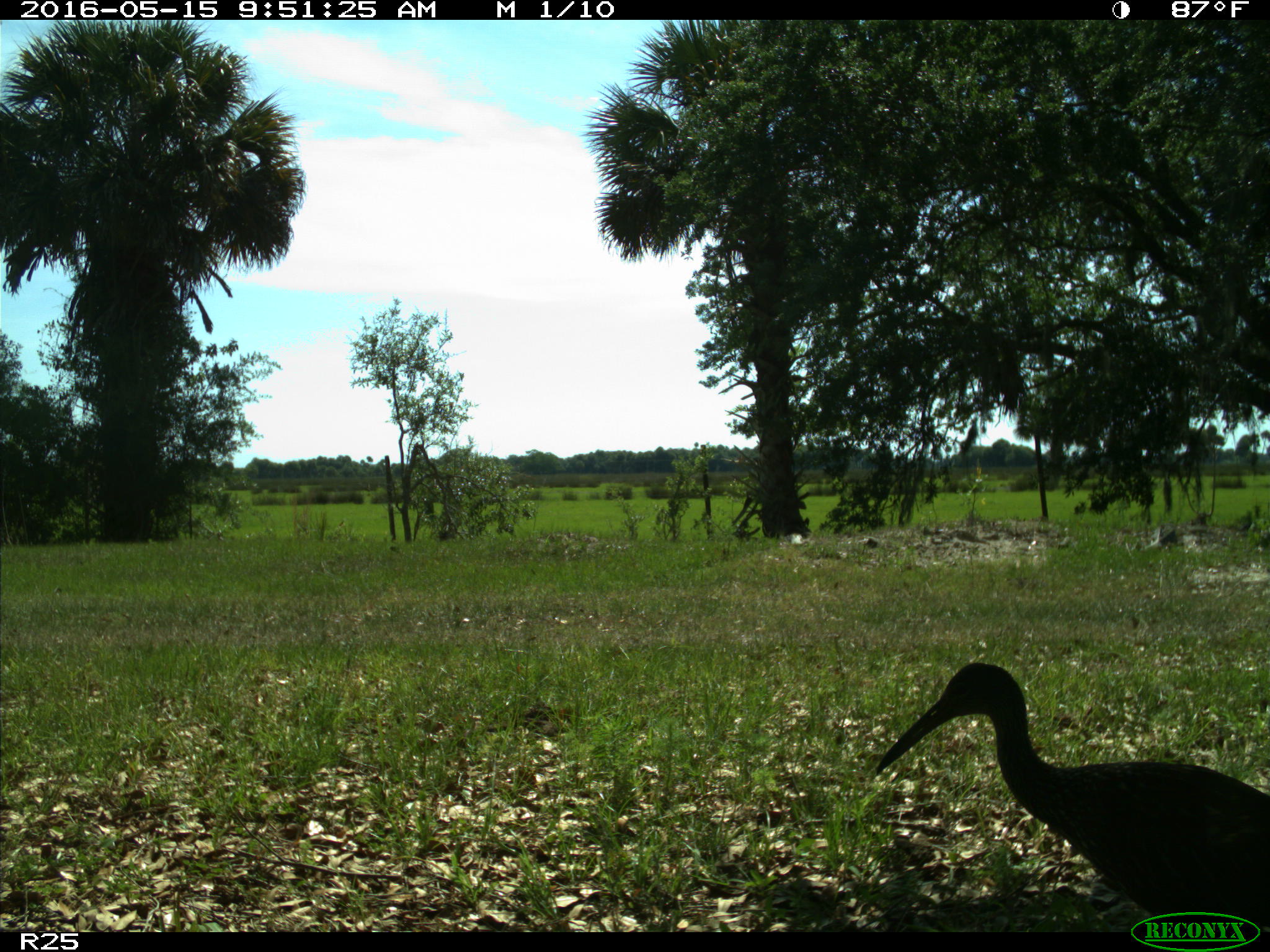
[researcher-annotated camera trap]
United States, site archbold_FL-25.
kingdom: Animalia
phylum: Chordata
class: Aves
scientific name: Aves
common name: birds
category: unidentified bird